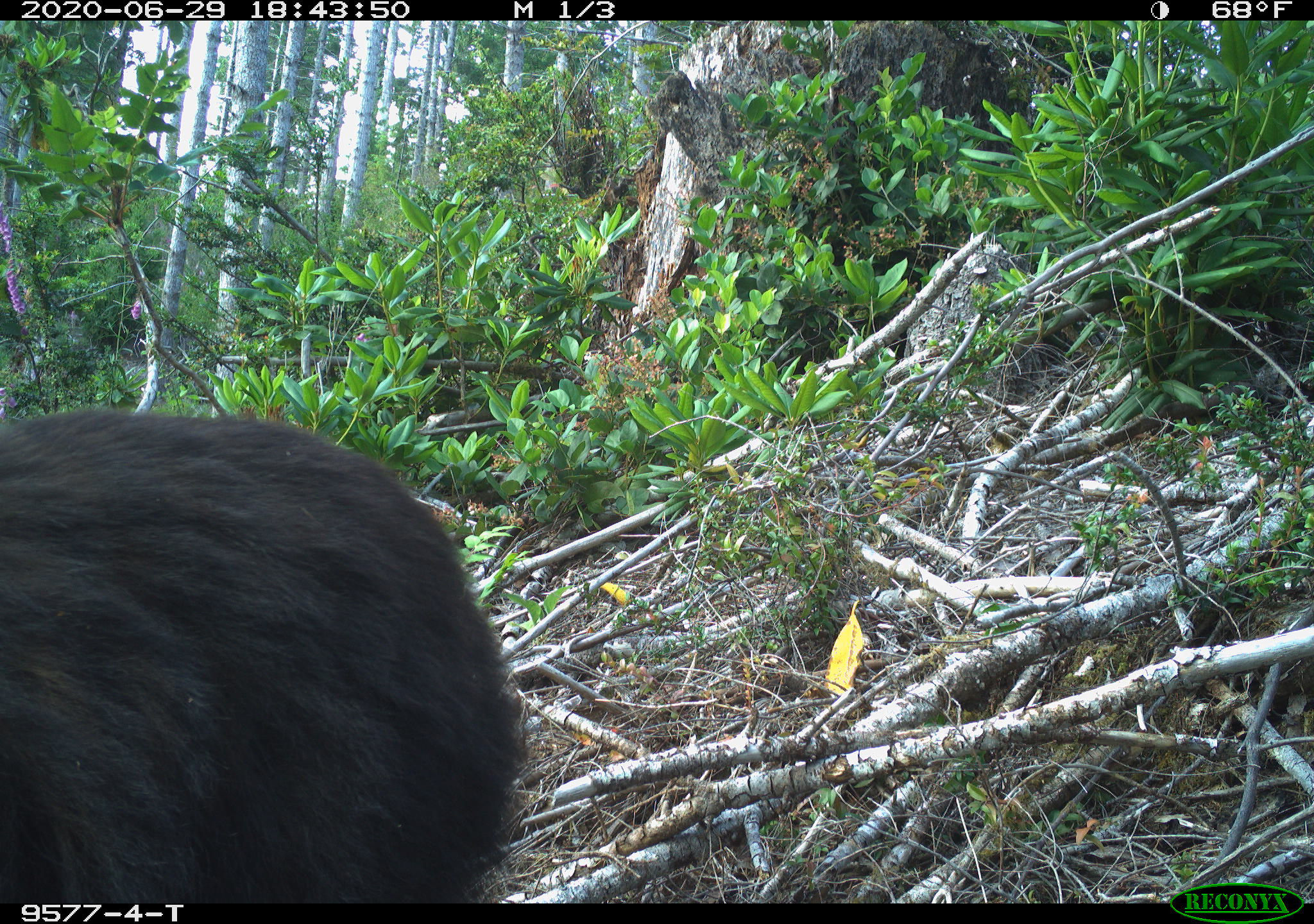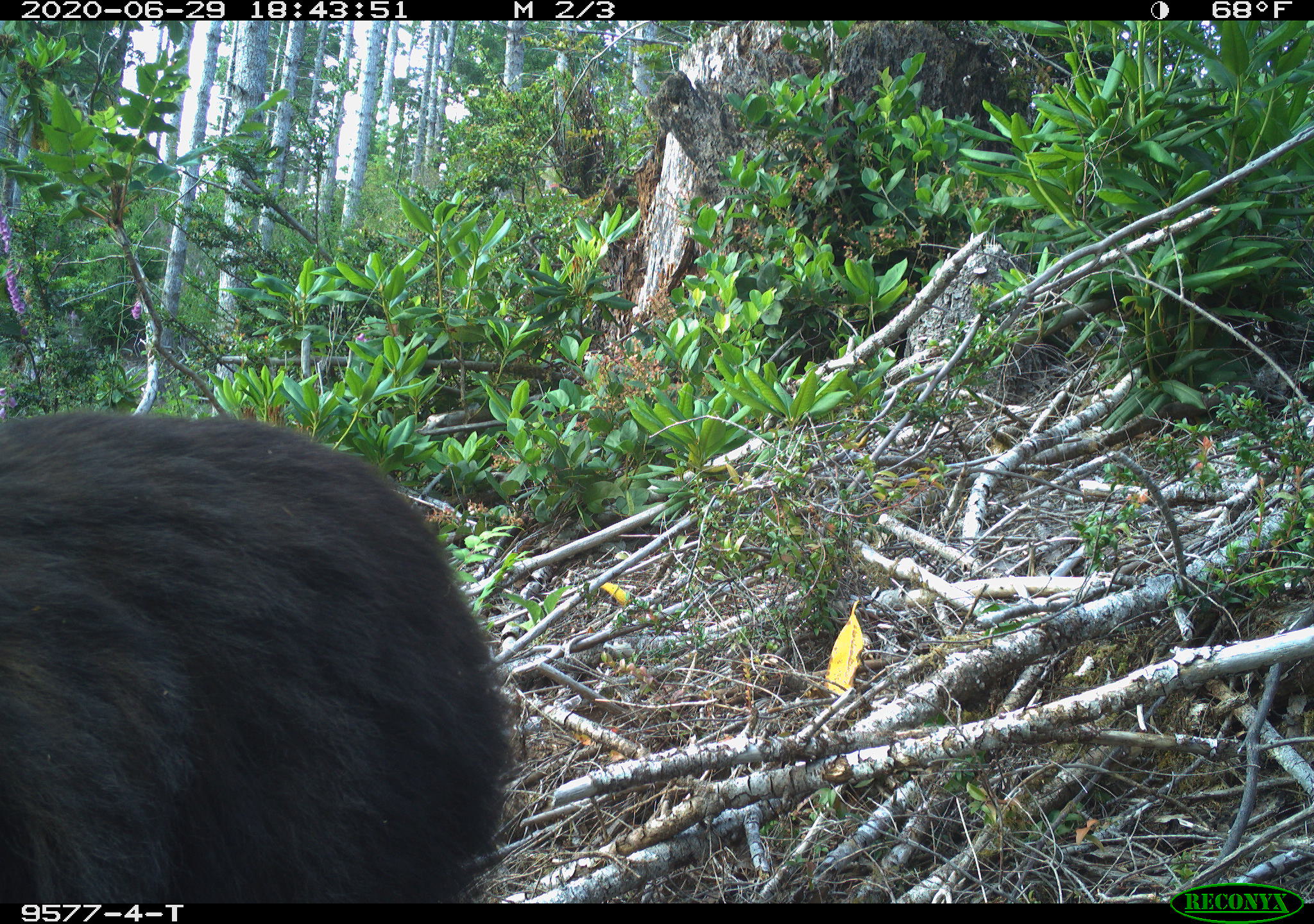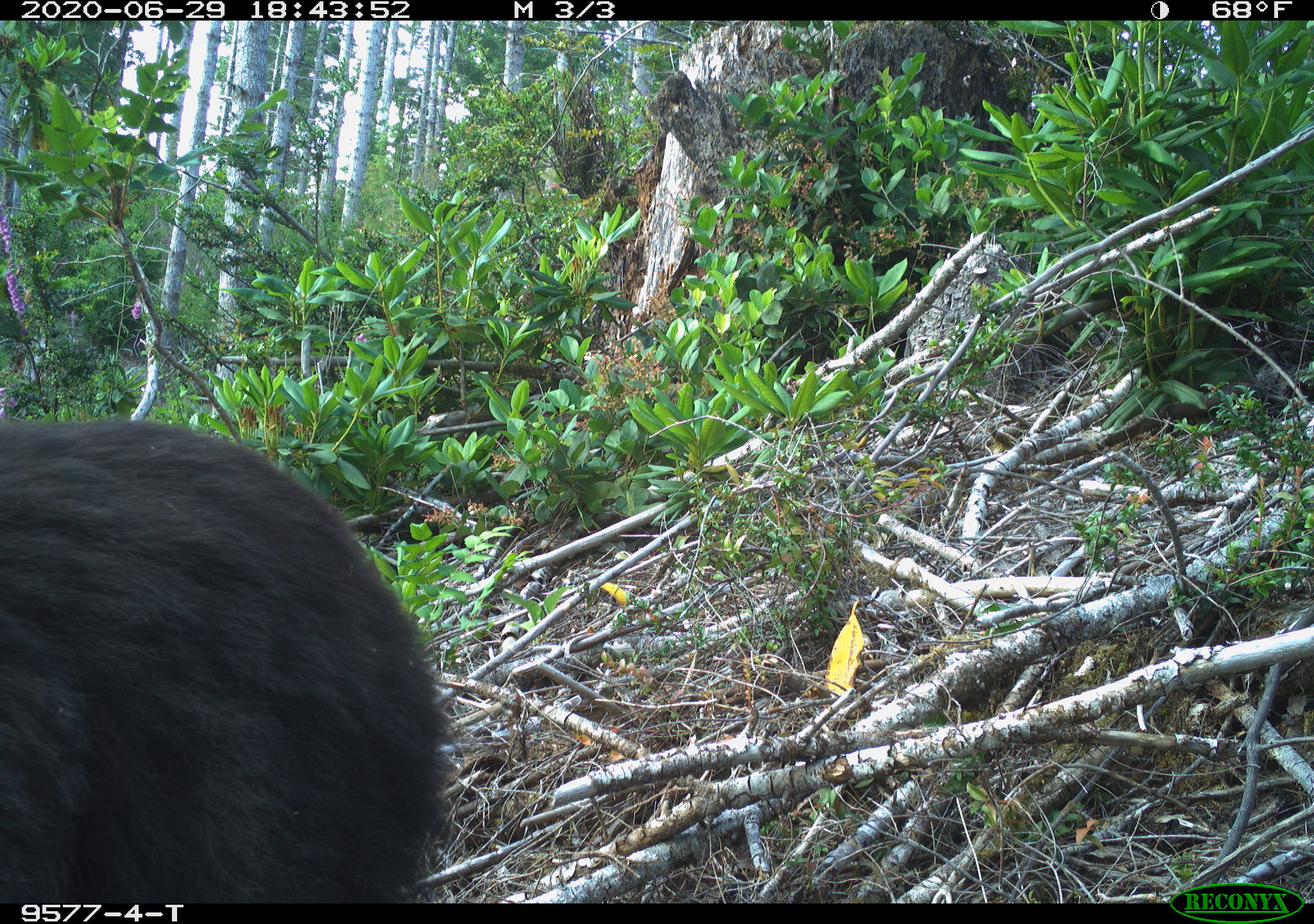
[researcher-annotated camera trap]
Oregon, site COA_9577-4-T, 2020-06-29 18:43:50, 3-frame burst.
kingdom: Animalia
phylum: Chordata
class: Mammalia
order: Carnivora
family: Ursidae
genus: Ursus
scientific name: Ursus americanus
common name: american black bear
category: black bear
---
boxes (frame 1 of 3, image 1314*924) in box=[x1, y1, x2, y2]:
black bear: box=[0, 405, 522, 896]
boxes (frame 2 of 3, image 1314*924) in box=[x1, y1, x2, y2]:
black bear: box=[2, 404, 517, 895]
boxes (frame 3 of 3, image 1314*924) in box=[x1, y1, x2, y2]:
black bear: box=[4, 411, 451, 893]